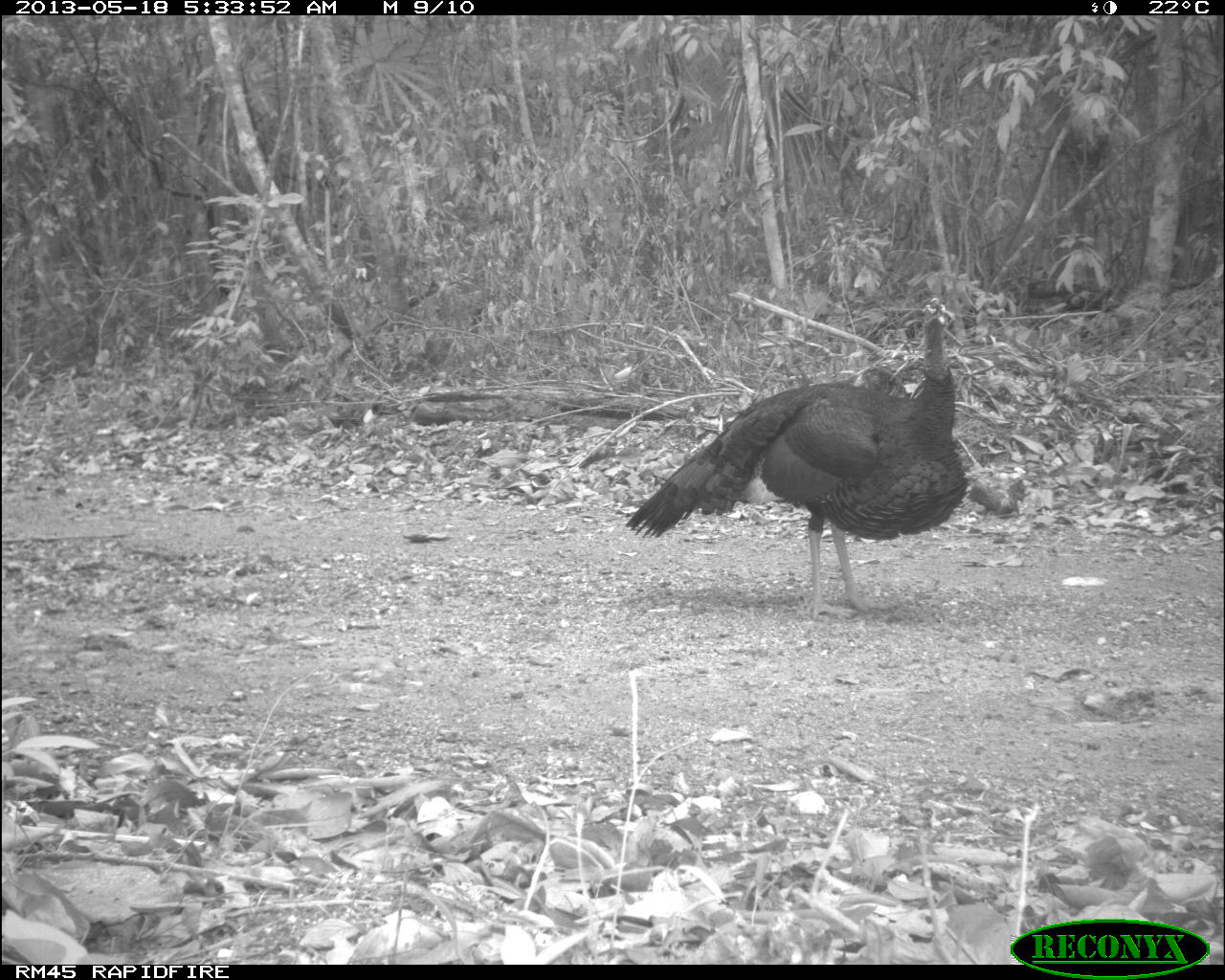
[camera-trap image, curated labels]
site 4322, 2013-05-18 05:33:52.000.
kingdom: Animalia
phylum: Chordata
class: Aves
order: Galliformes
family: Phasianidae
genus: Meleagris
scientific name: Meleagris ocellata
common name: ocellated turkey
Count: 1.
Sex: male.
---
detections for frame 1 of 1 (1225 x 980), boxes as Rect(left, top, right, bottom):
meleagris ocellata: Rect(624, 295, 972, 620)